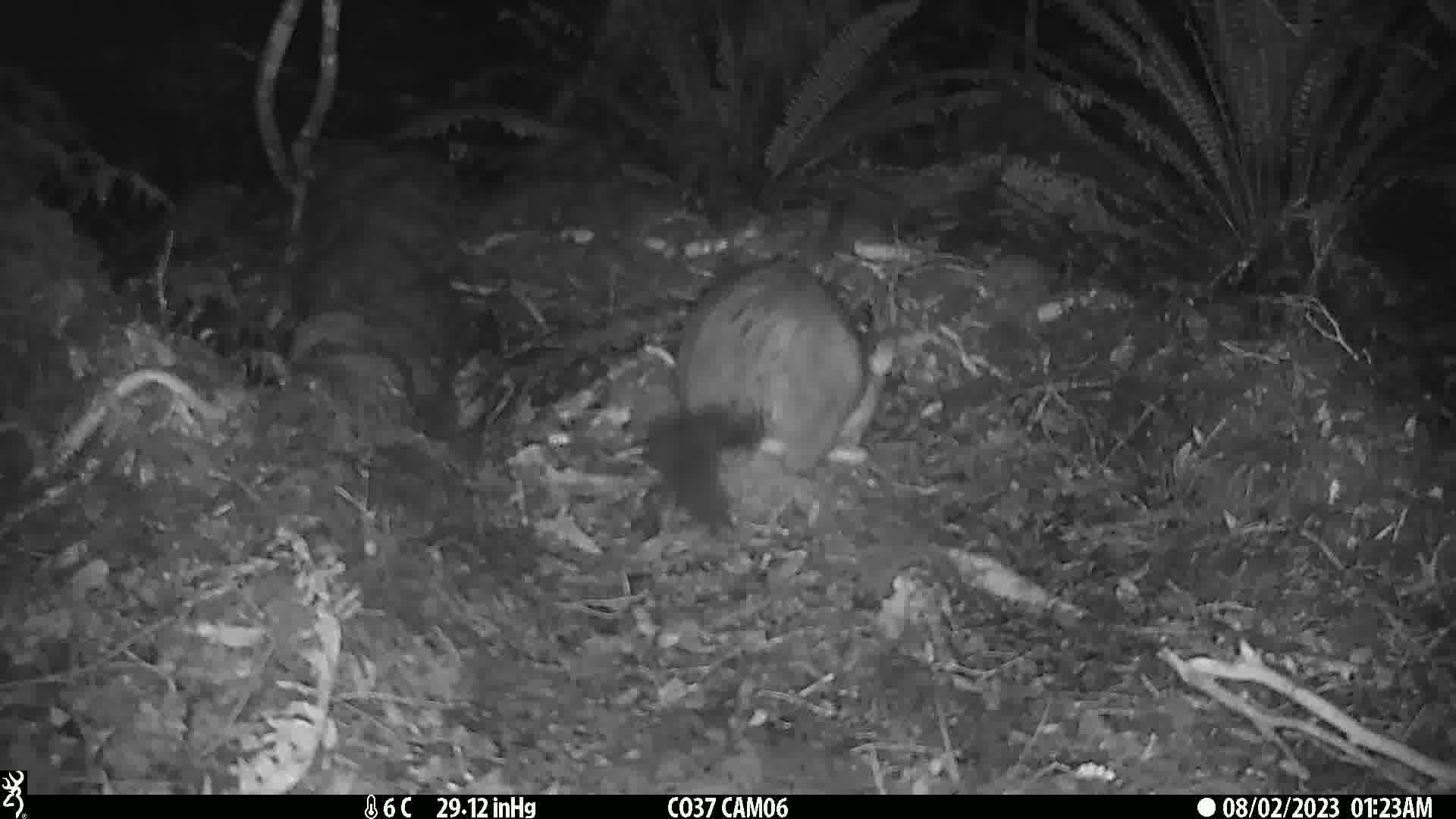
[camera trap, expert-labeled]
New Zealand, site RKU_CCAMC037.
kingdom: Animalia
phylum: Chordata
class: Mammalia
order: Diprotodontia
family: Phalangeridae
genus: Trichosurus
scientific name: Trichosurus vulpecula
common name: common brushtail possum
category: possum